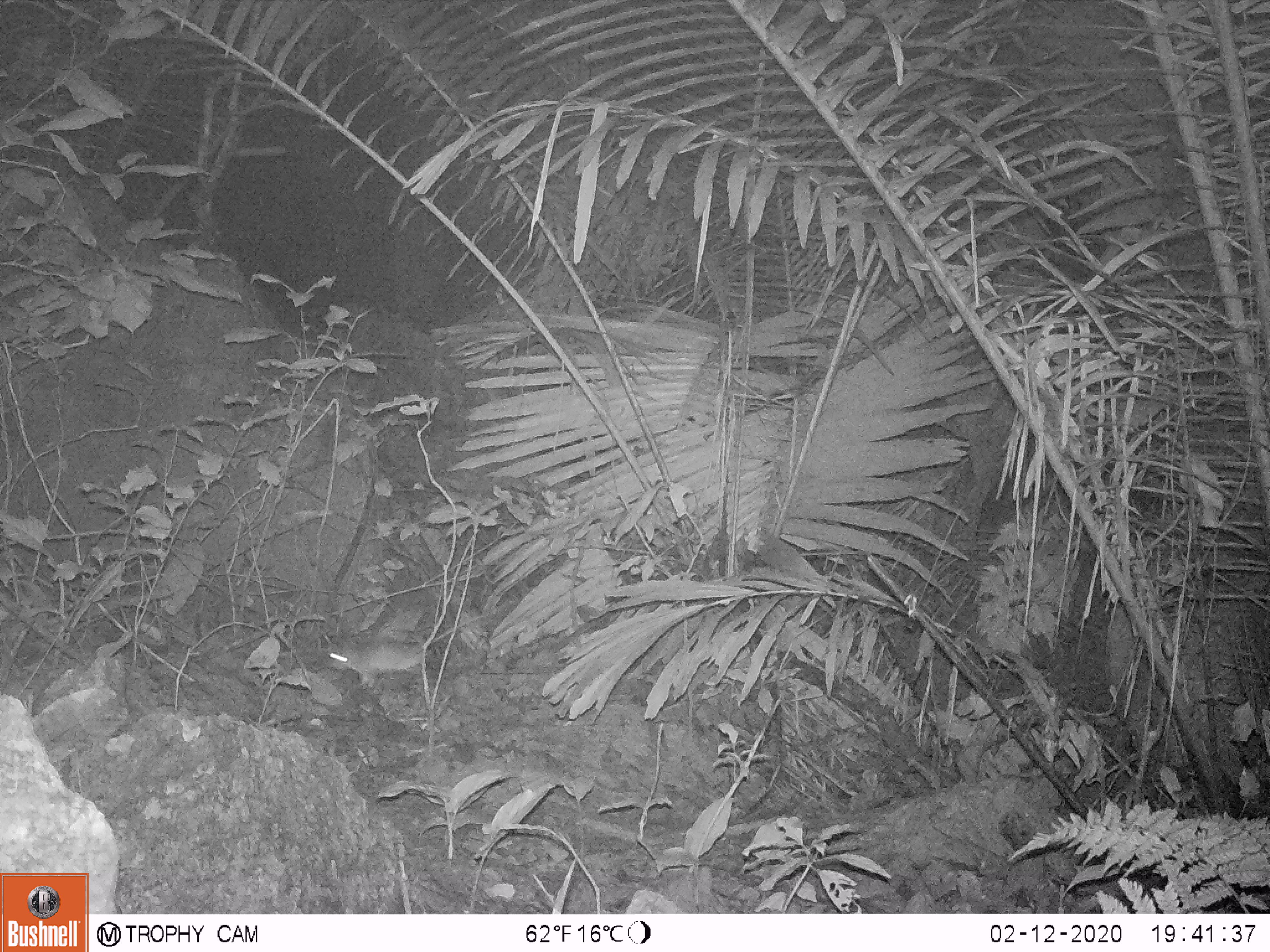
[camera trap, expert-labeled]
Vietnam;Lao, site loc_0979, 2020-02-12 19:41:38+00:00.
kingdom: Animalia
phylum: Chordata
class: Mammalia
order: Rodentia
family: Muridae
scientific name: Muridae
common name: old-world mice and rats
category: unidentified murid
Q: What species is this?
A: Unidentified murid (old-world mice and rats) (Muridae).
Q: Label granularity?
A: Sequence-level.